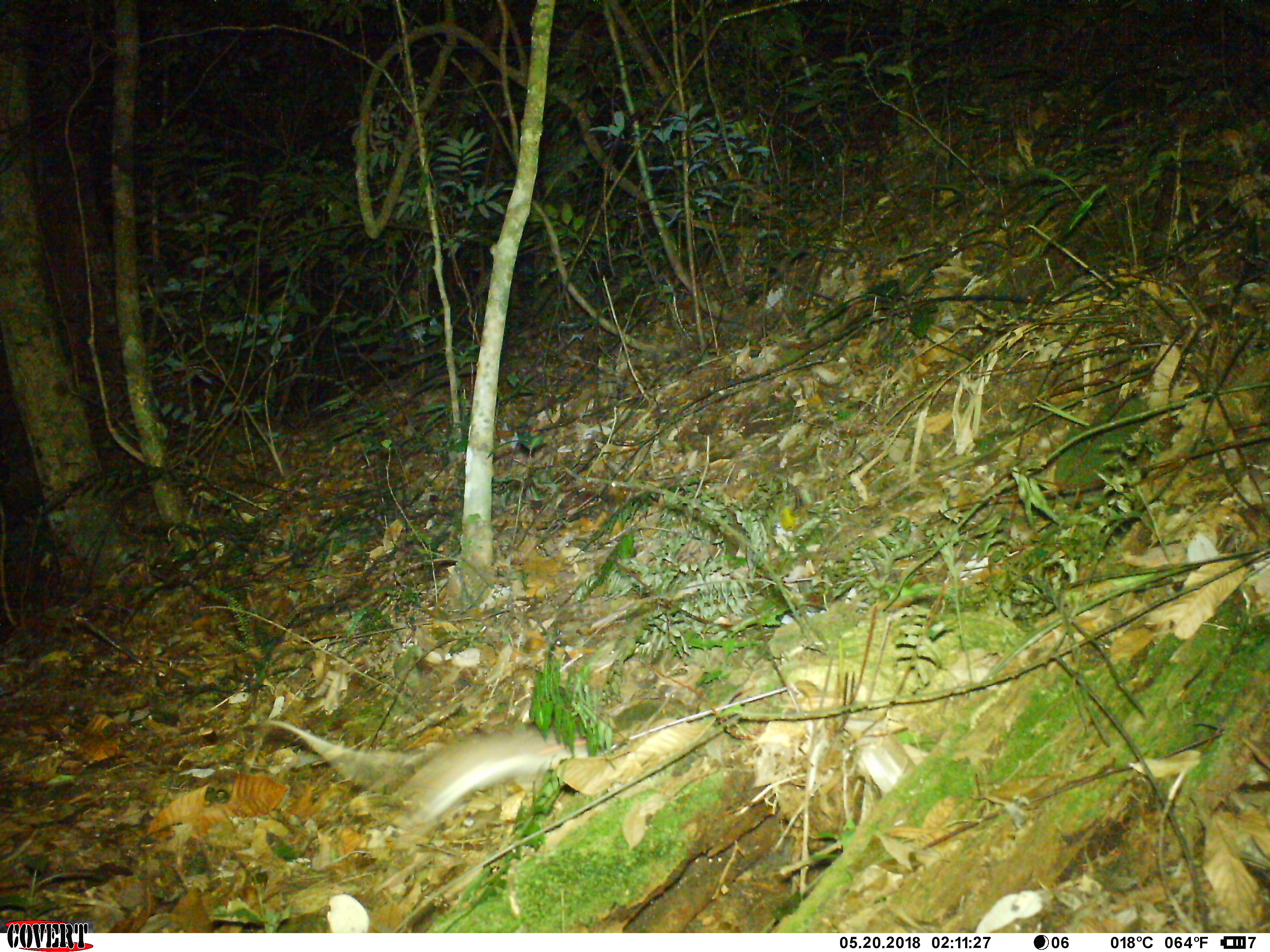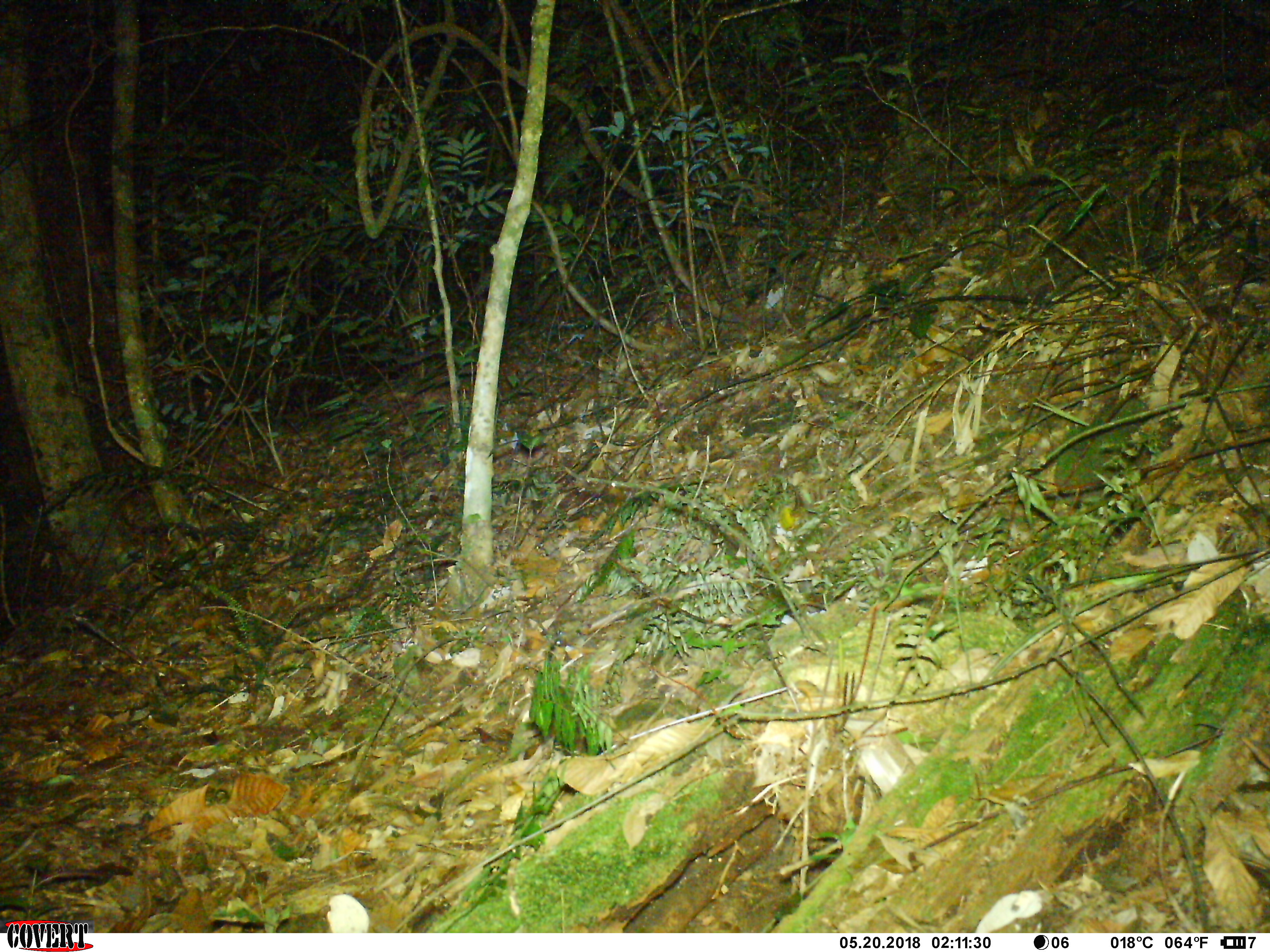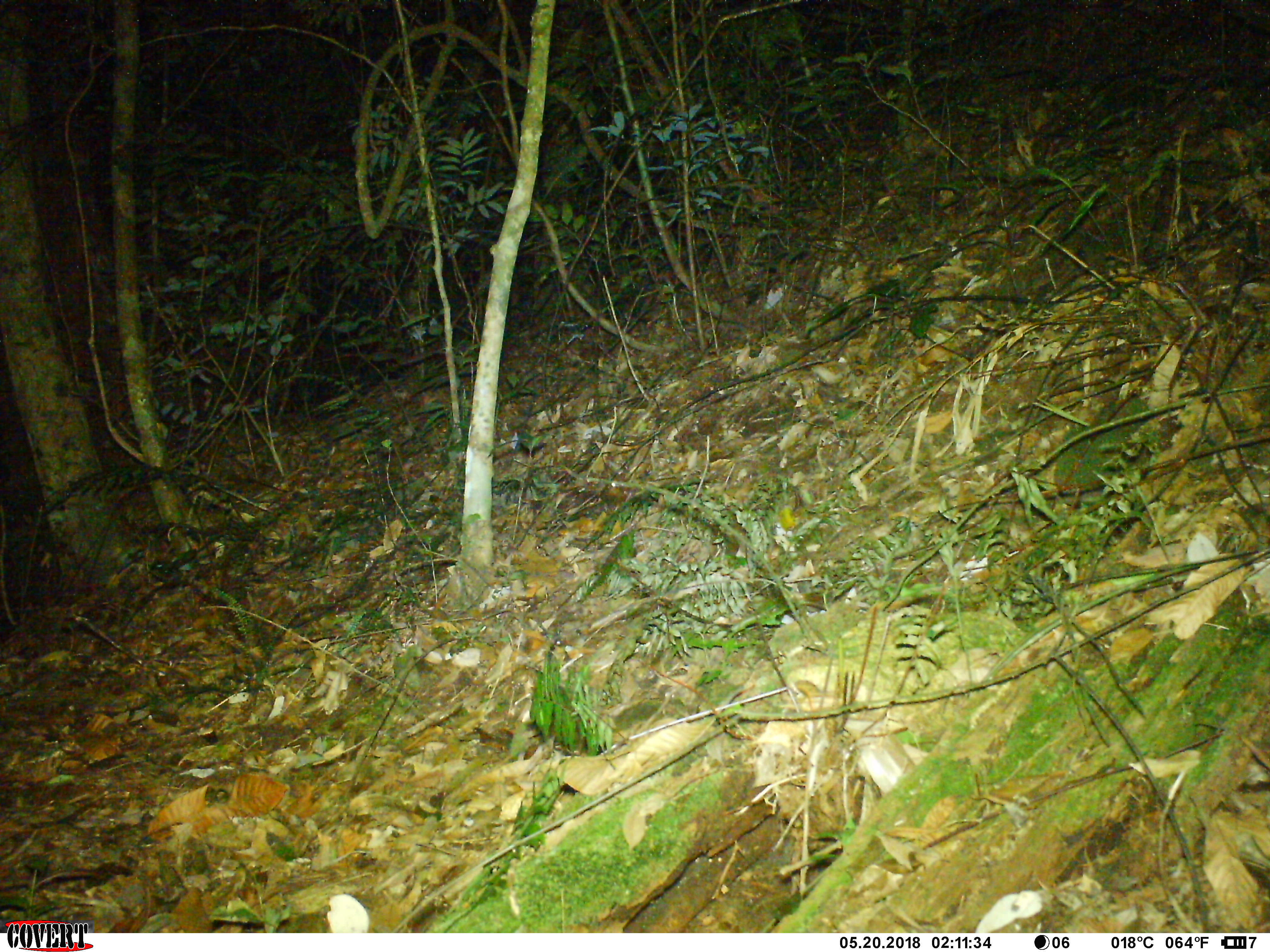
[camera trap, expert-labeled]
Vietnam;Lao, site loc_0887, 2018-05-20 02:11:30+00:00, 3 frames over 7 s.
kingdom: Animalia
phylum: Chordata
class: Mammalia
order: Rodentia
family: Muridae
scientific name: Muridae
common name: old-world mice and rats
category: unidentified murid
Unidentified murid (old-world mice and rats) (Muridae). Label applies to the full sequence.